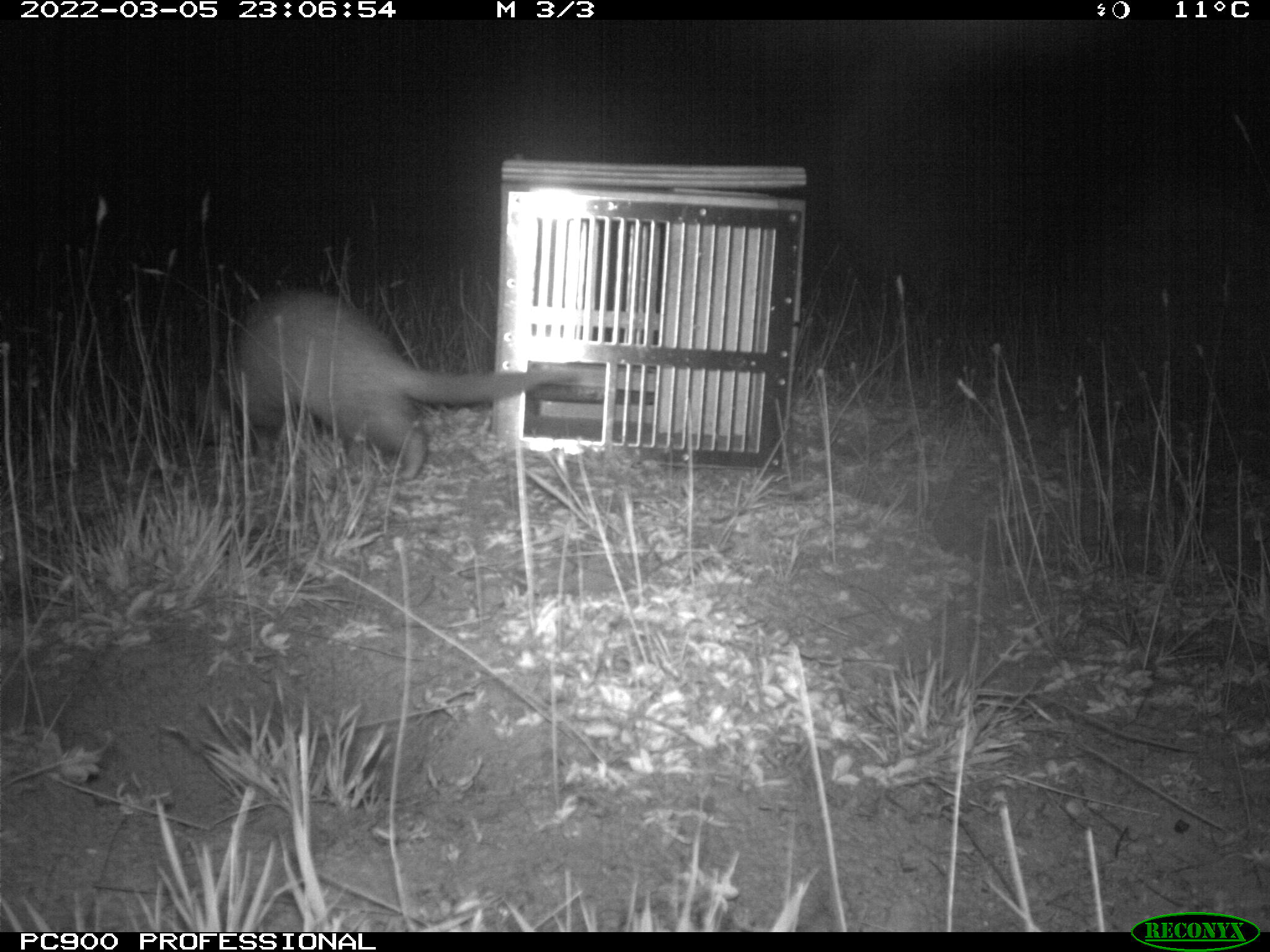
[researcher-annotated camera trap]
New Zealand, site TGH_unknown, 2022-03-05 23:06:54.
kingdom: Animalia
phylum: Chordata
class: Mammalia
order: Carnivora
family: Mustelidae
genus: Mustela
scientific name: Mustela furo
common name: ferret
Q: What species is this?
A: Ferret (Mustela furo).